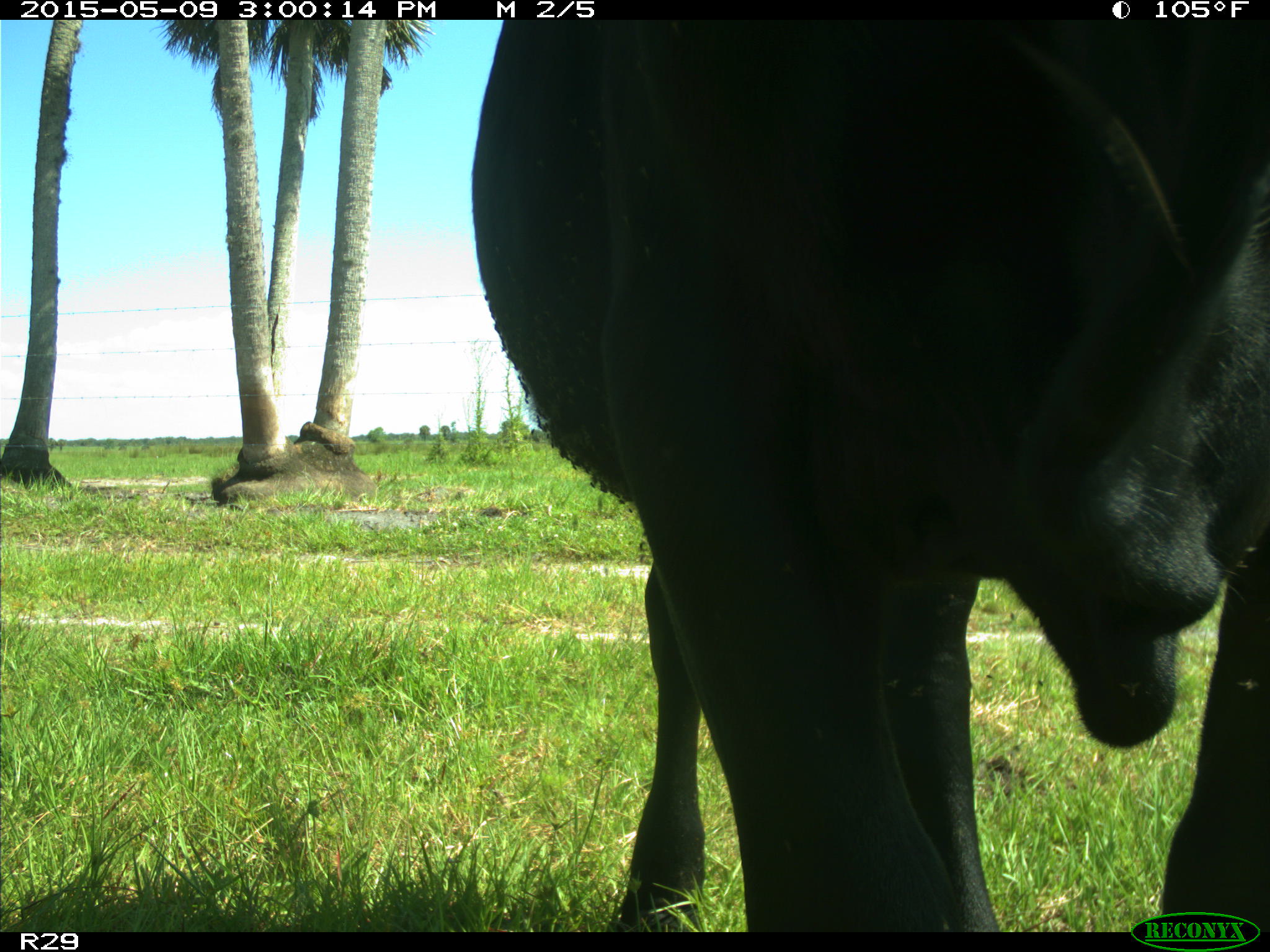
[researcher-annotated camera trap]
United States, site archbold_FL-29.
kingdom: Animalia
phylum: Chordata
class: Mammalia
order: Artiodactyla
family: Bovidae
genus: Bos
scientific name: Bos taurus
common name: domestic cow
Bos taurus (domestic cow).